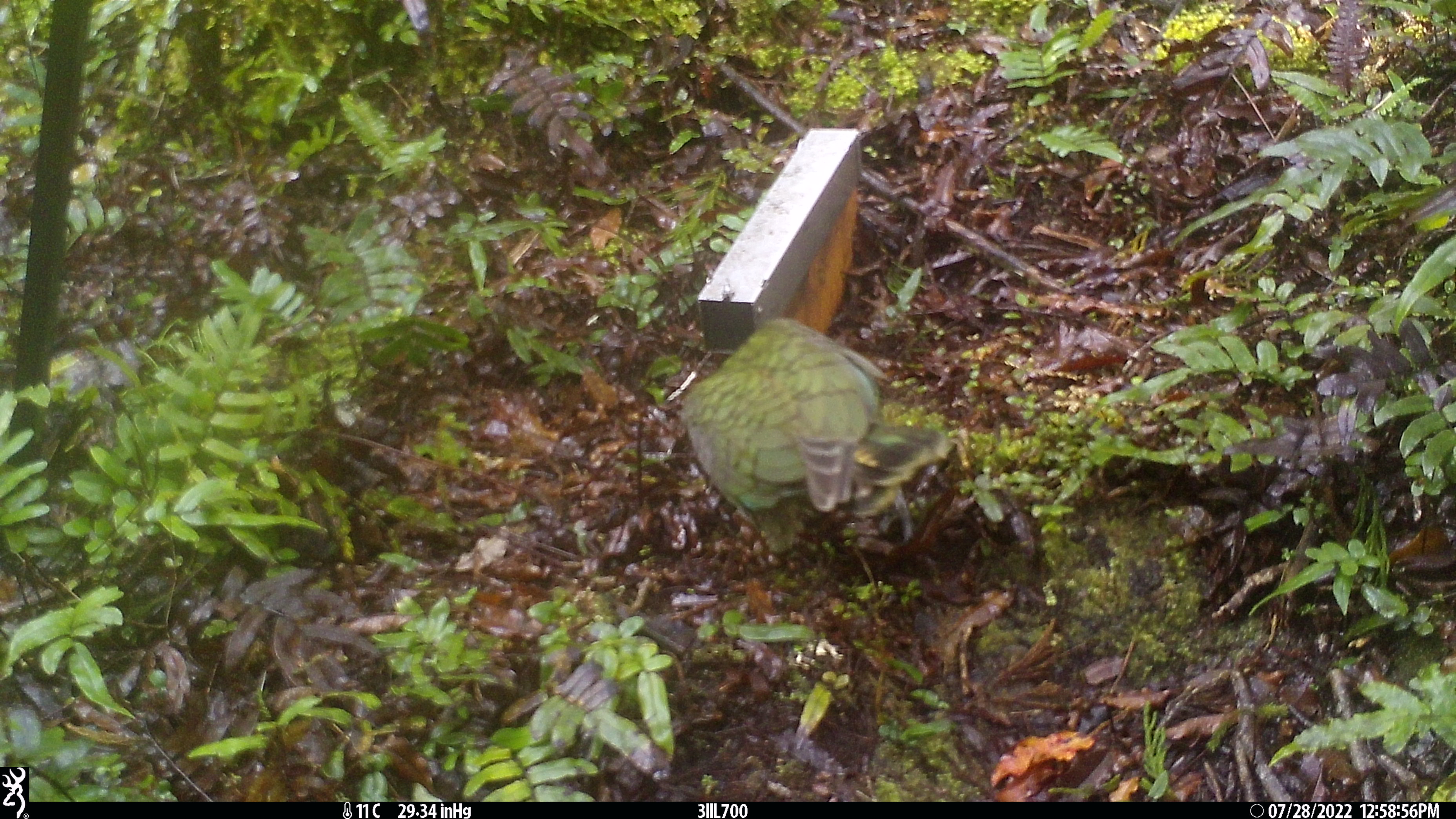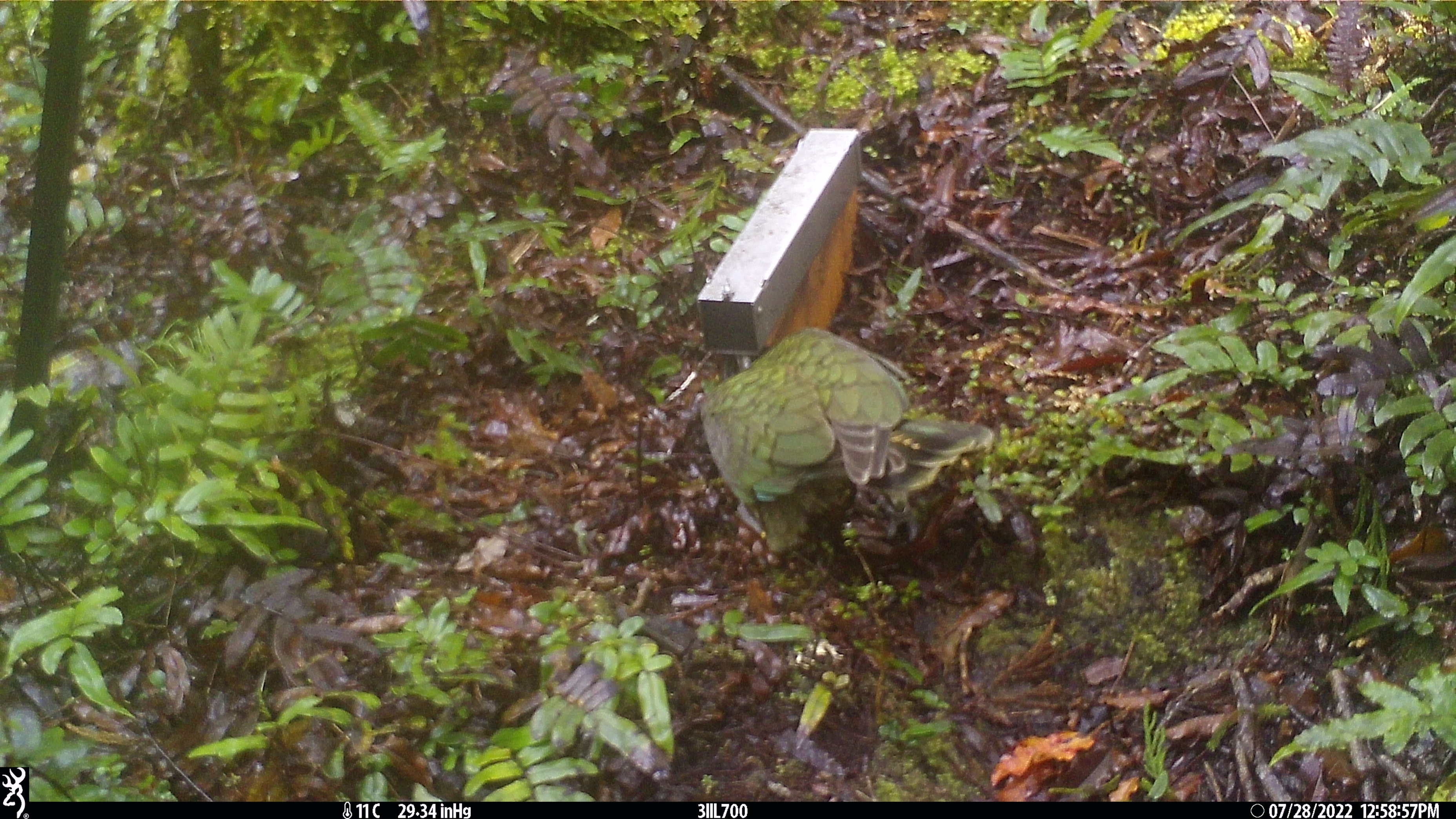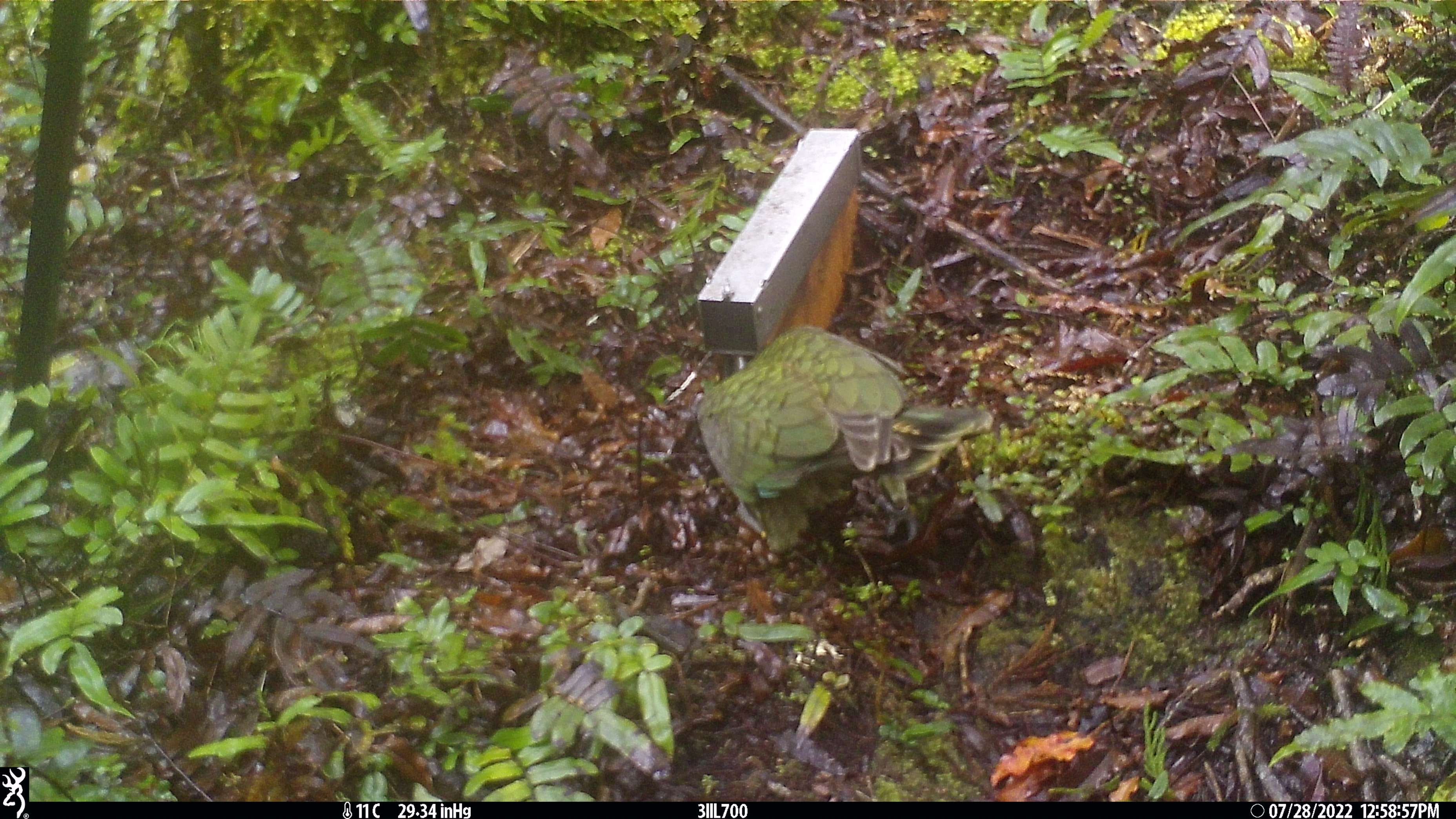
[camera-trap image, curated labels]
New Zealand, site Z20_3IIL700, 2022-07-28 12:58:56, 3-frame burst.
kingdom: Animalia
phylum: Chordata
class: Aves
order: Psittaciformes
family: Strigopidae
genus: Nestor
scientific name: Nestor notabilis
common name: kea